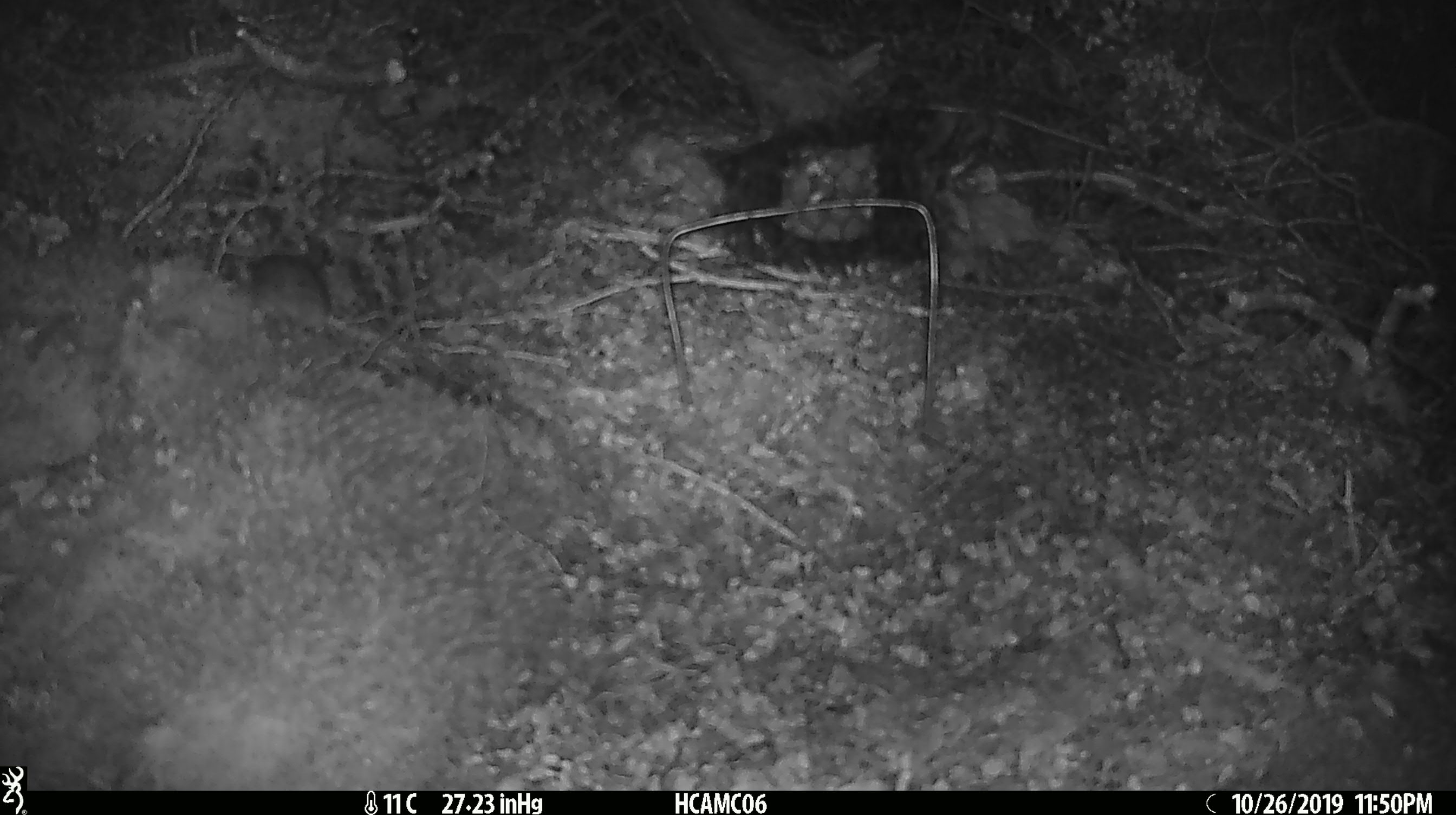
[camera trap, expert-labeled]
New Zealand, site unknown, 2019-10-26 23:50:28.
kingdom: Animalia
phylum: Chordata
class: Mammalia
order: Rodentia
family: Muridae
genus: Mus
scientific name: Mus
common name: mouse